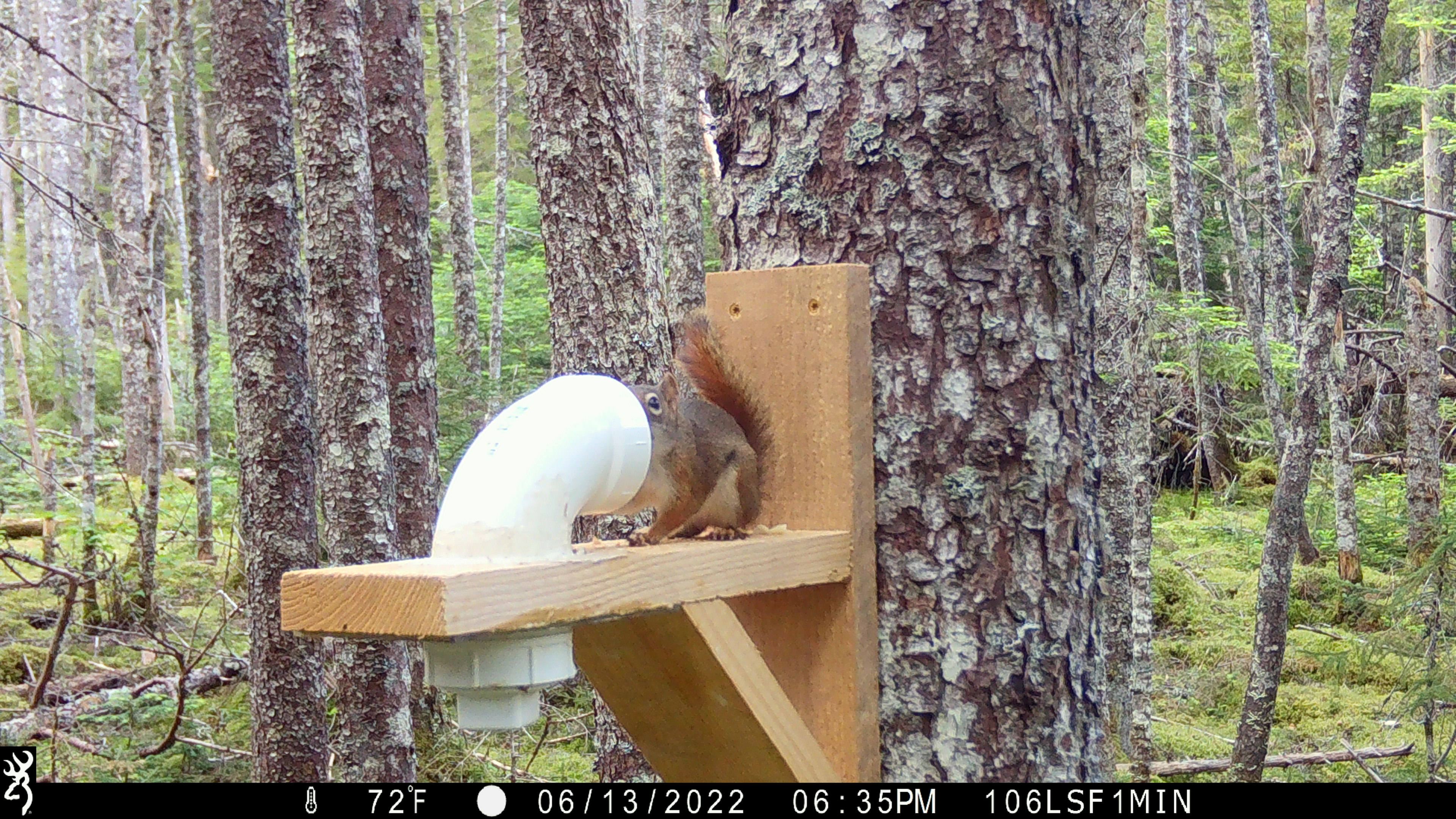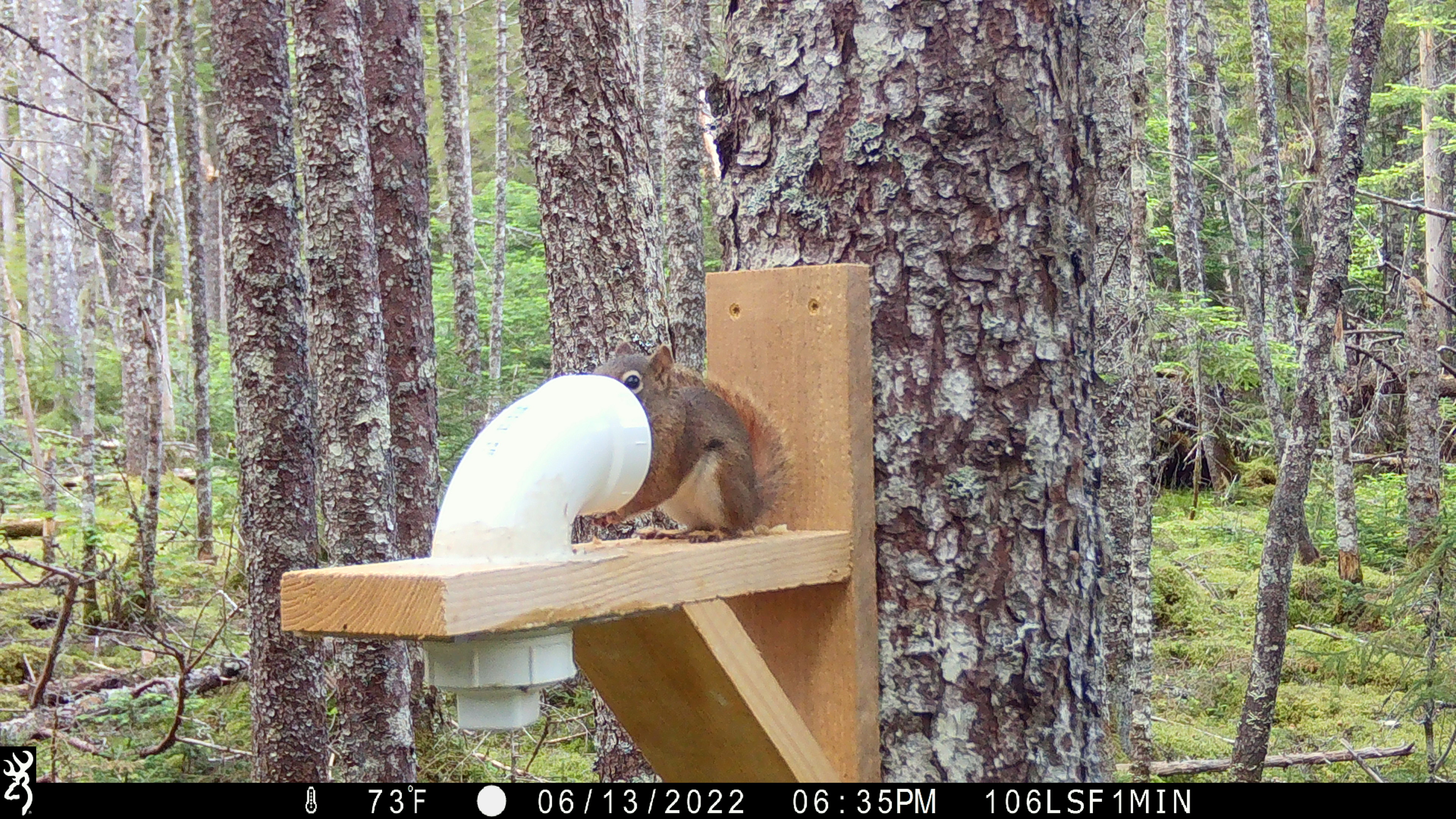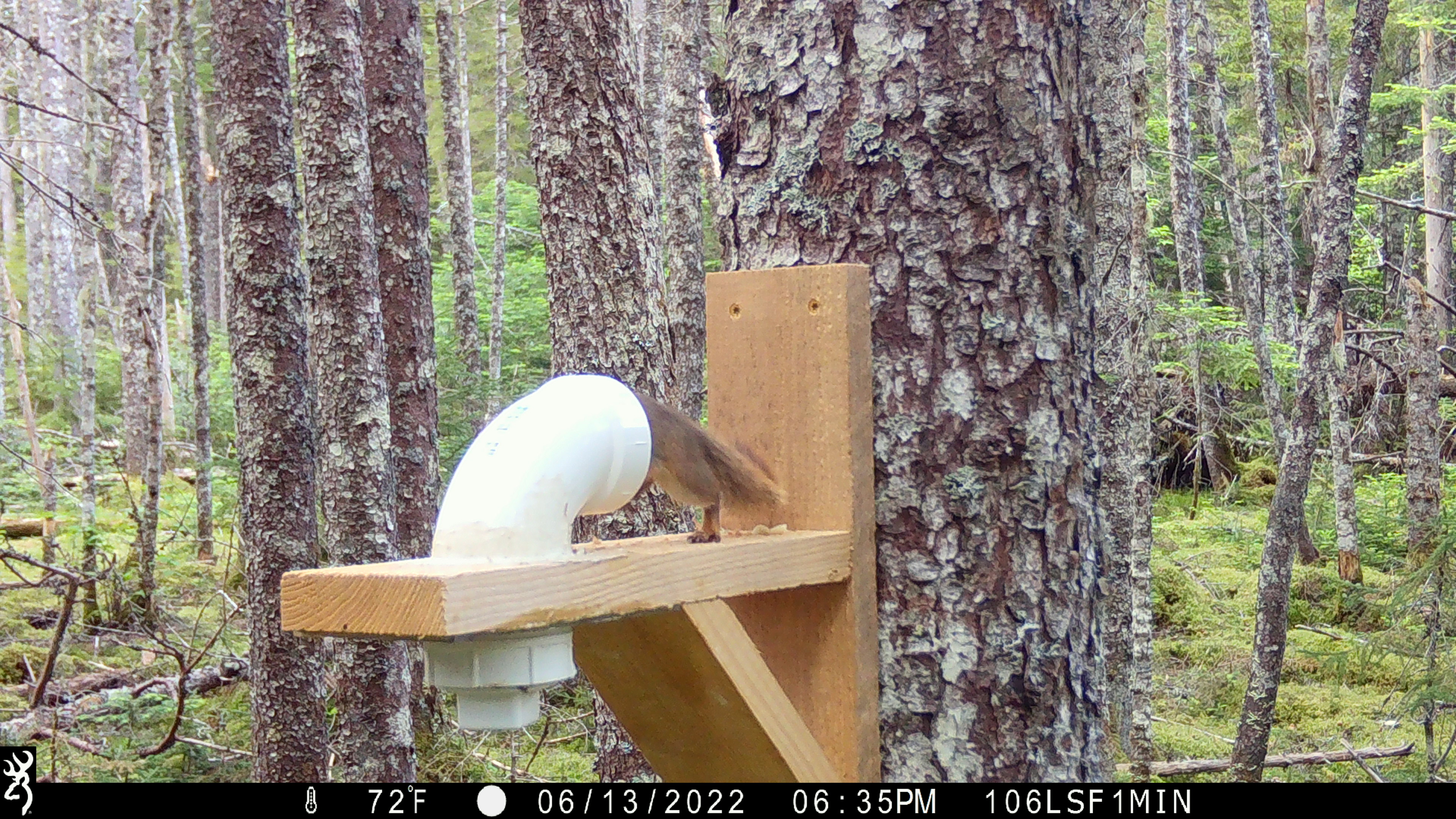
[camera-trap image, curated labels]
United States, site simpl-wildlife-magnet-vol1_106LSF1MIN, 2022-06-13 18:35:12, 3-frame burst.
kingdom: Animalia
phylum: Chordata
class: Mammalia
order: Rodentia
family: Sciuridae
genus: Tamiasciurus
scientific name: Tamiasciurus hudsonicus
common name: red squirrel